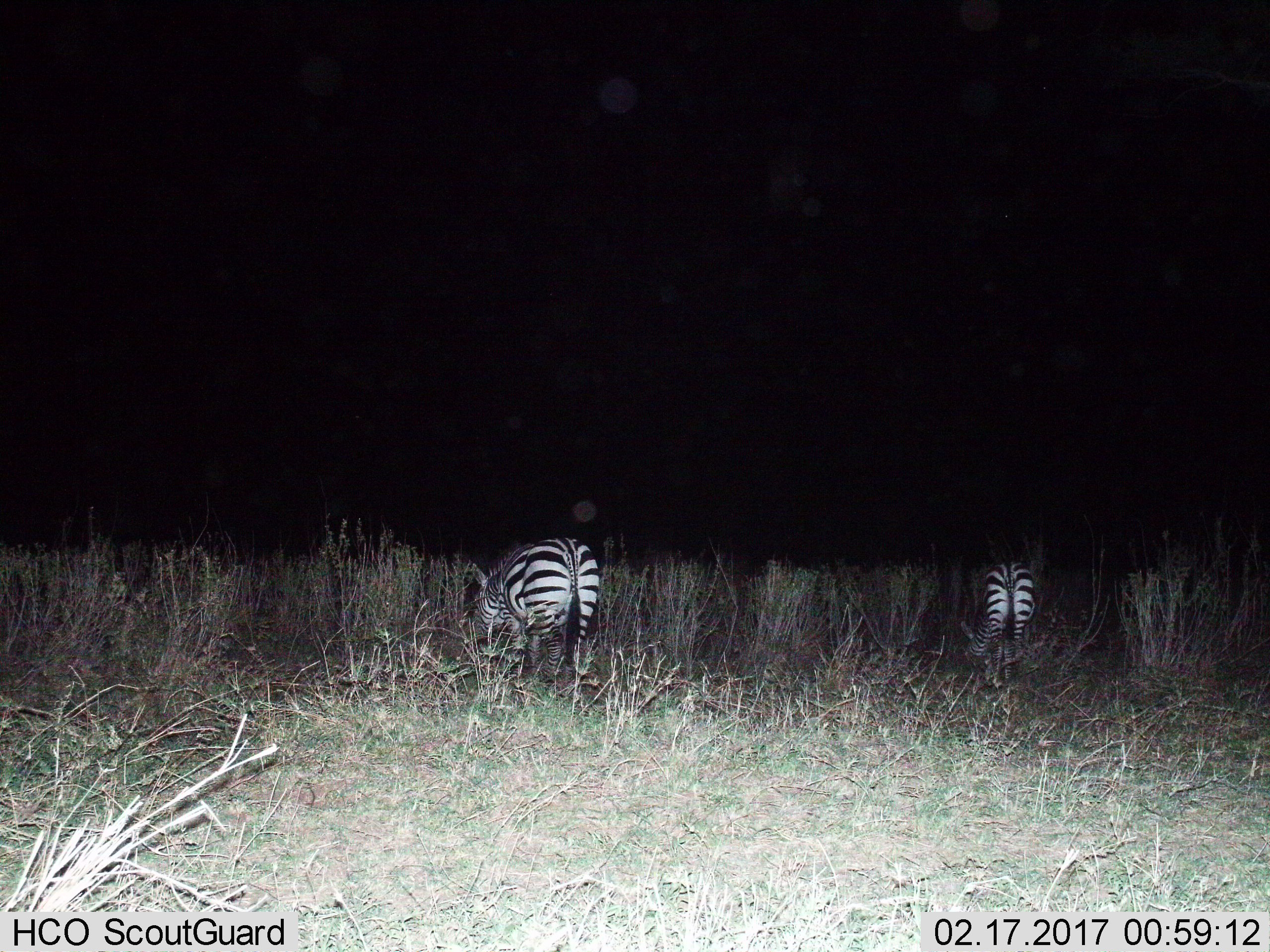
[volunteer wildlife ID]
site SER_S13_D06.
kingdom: Animalia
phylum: Chordata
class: Mammalia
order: Perissodactyla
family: Equidae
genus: Equus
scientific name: Equus quagga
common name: plains zebra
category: zebraplains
Zebraplains (plains zebra) (Equus quagga), count 2. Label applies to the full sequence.